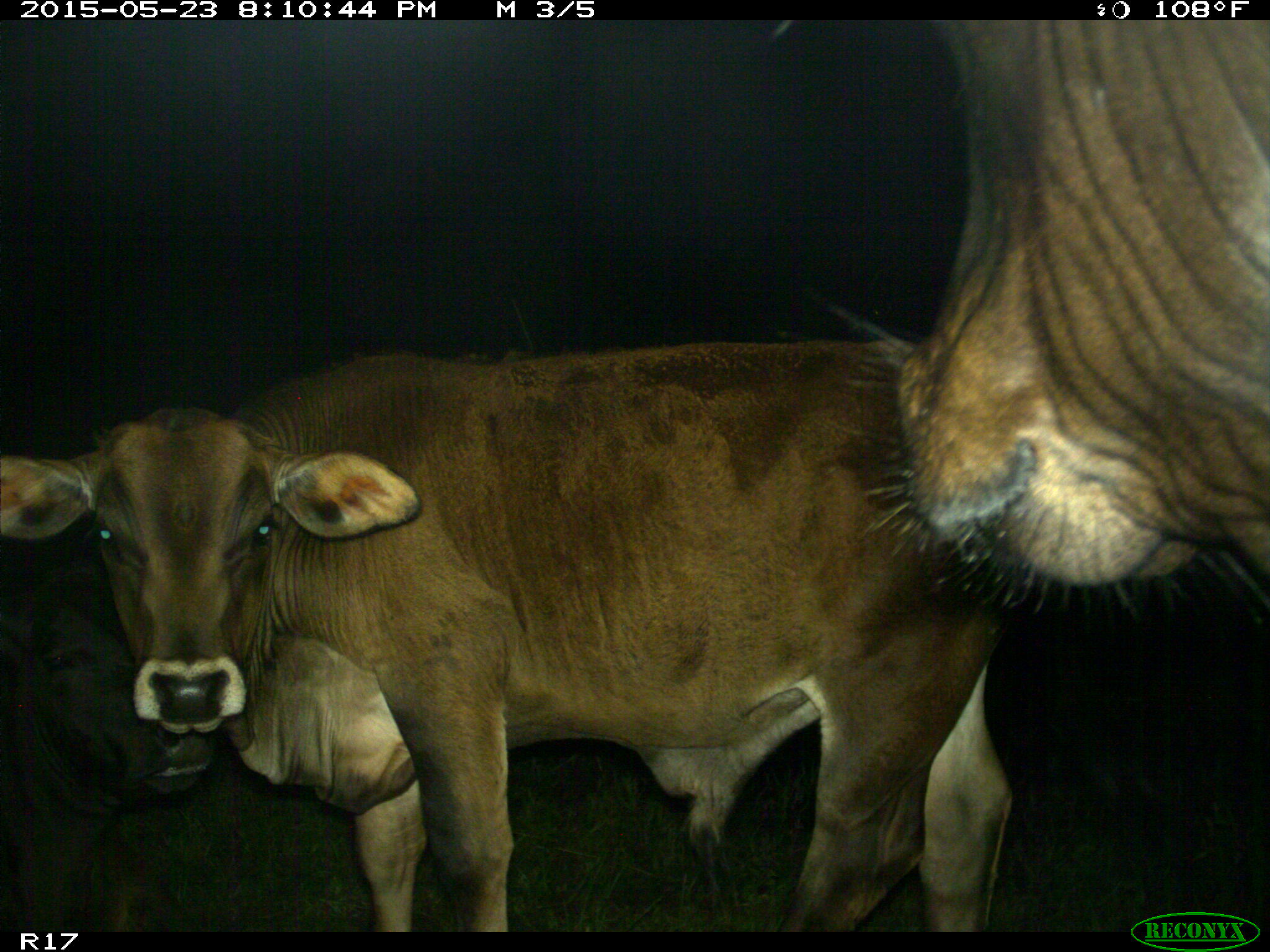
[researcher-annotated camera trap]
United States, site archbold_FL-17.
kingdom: Animalia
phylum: Chordata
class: Mammalia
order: Artiodactyla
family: Bovidae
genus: Bos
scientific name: Bos taurus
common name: domestic cow